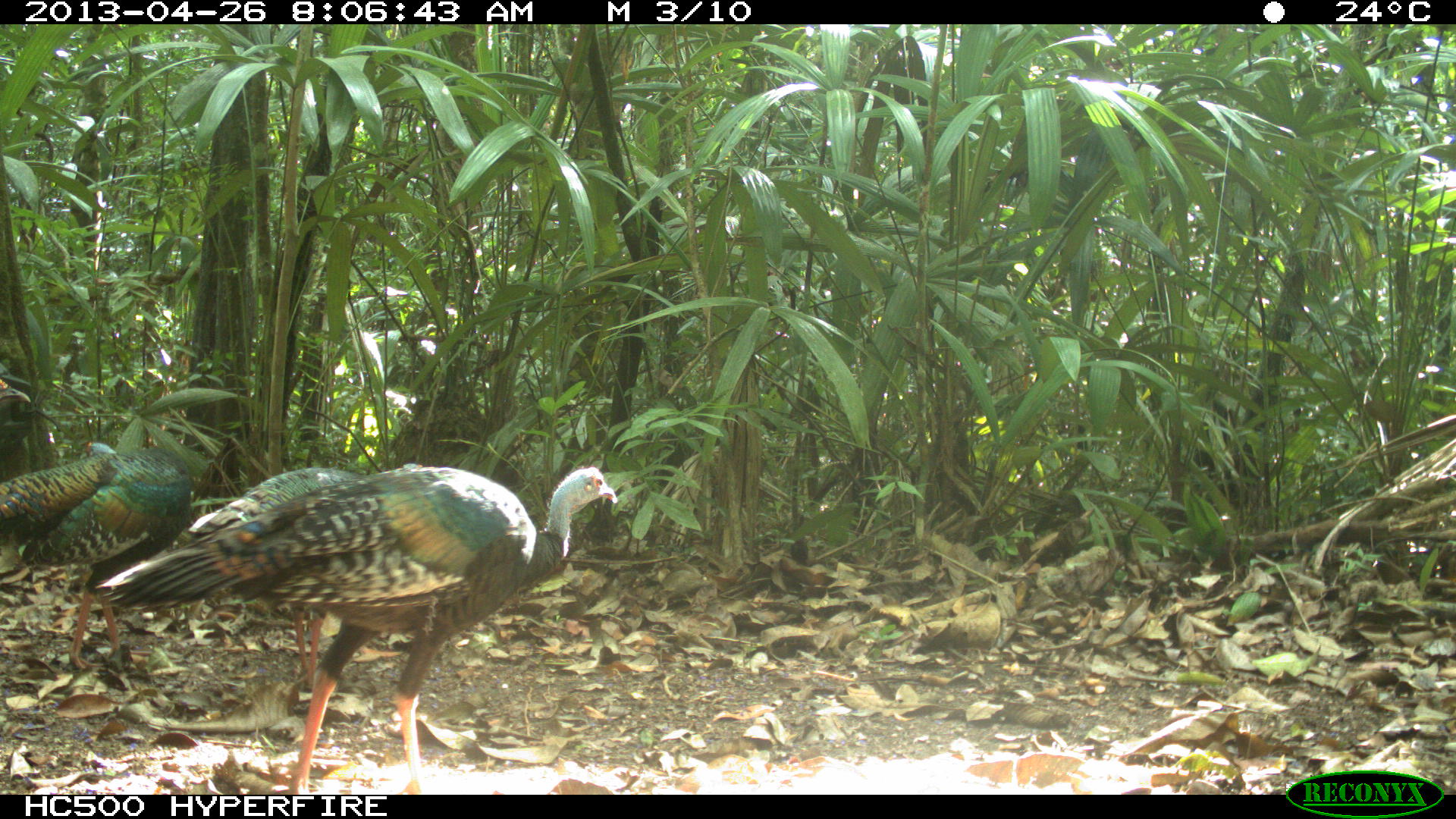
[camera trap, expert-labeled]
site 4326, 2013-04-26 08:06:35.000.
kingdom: Animalia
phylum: Chordata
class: Aves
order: Galliformes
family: Phasianidae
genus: Meleagris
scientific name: Meleagris ocellata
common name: ocellated turkey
Meleagris ocellata (ocellated turkey), count 4.